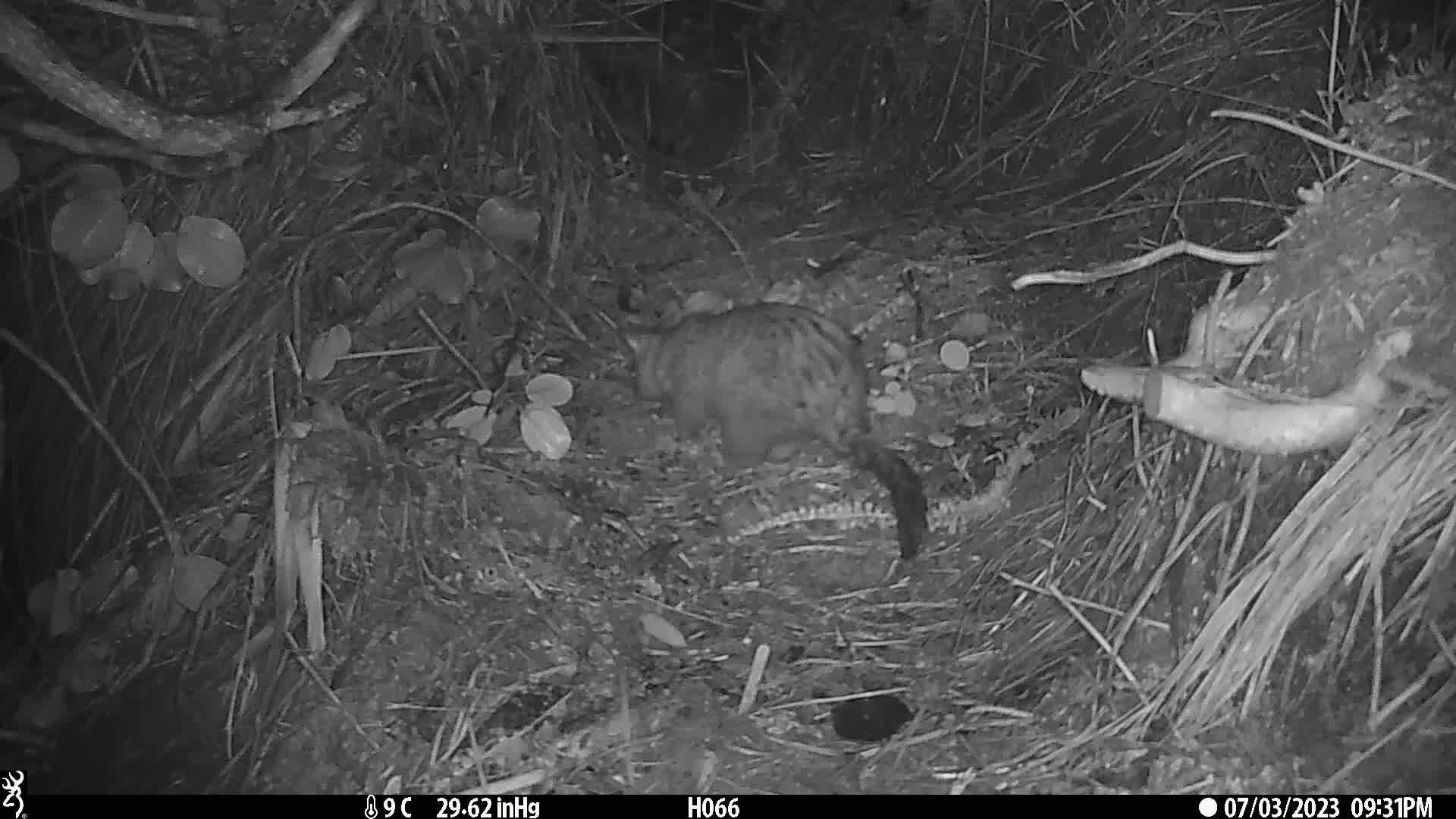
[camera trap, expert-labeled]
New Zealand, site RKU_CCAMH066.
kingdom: Animalia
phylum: Chordata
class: Mammalia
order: Diprotodontia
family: Phalangeridae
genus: Trichosurus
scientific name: Trichosurus vulpecula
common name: common brushtail possum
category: possum